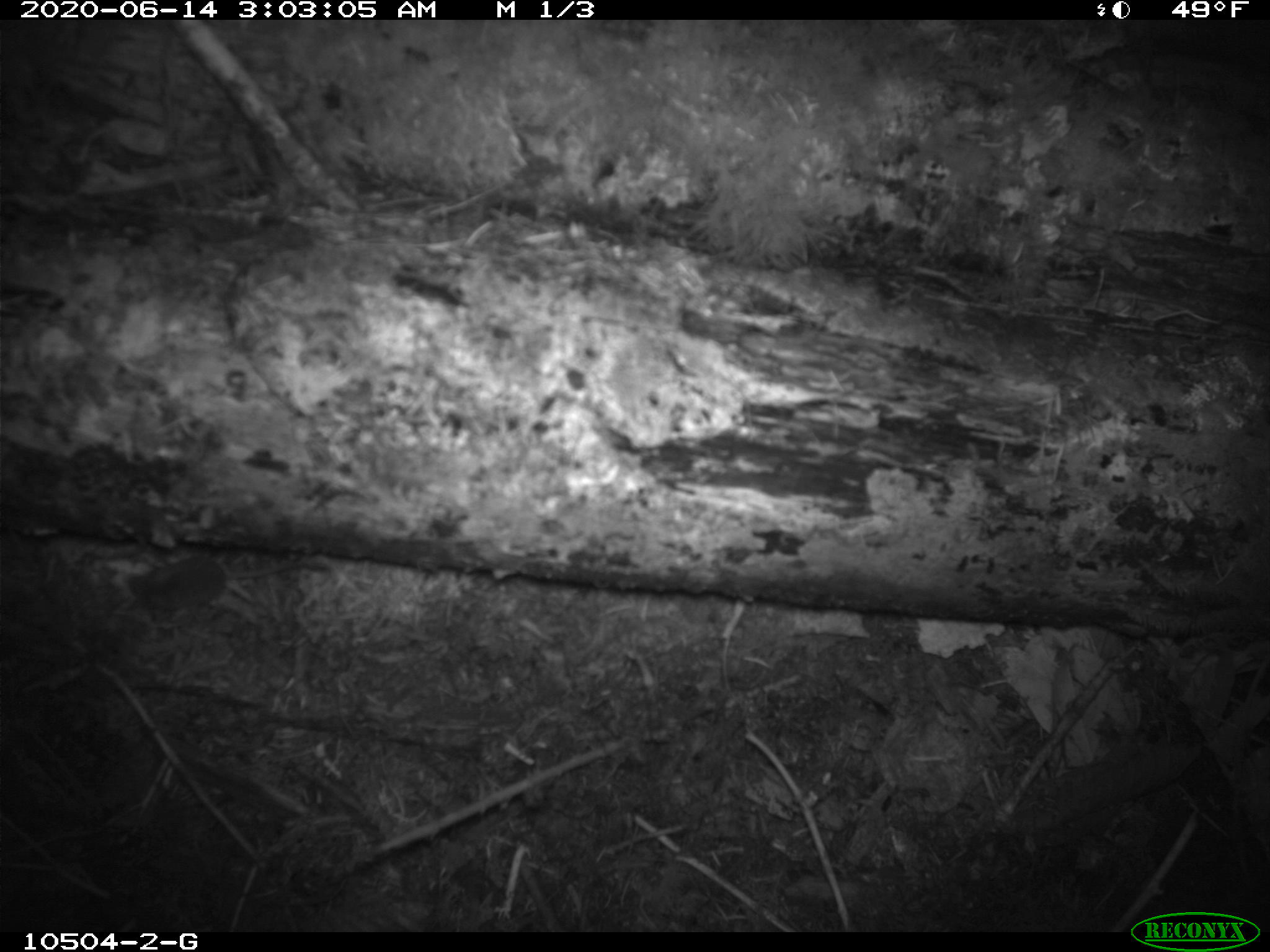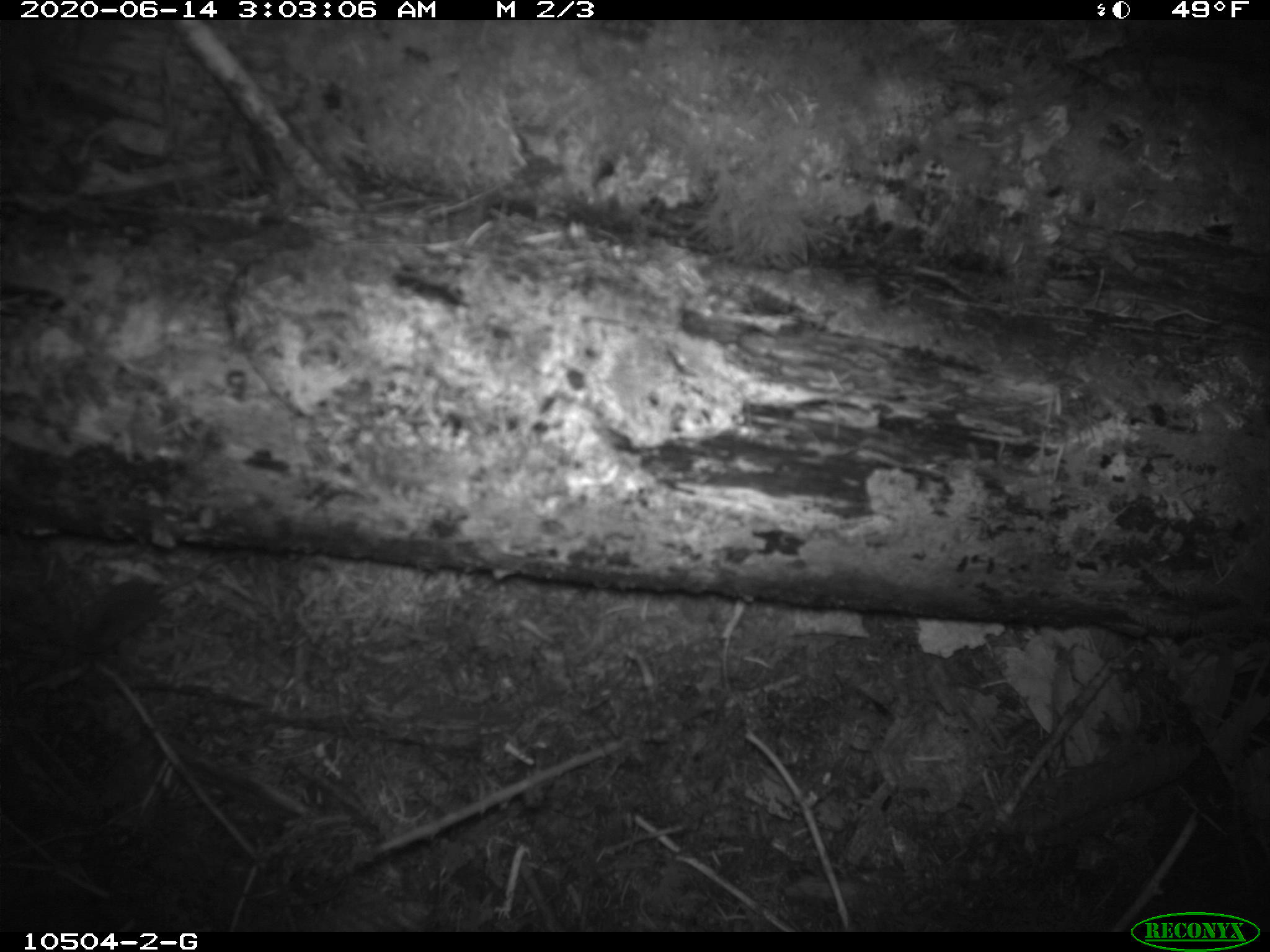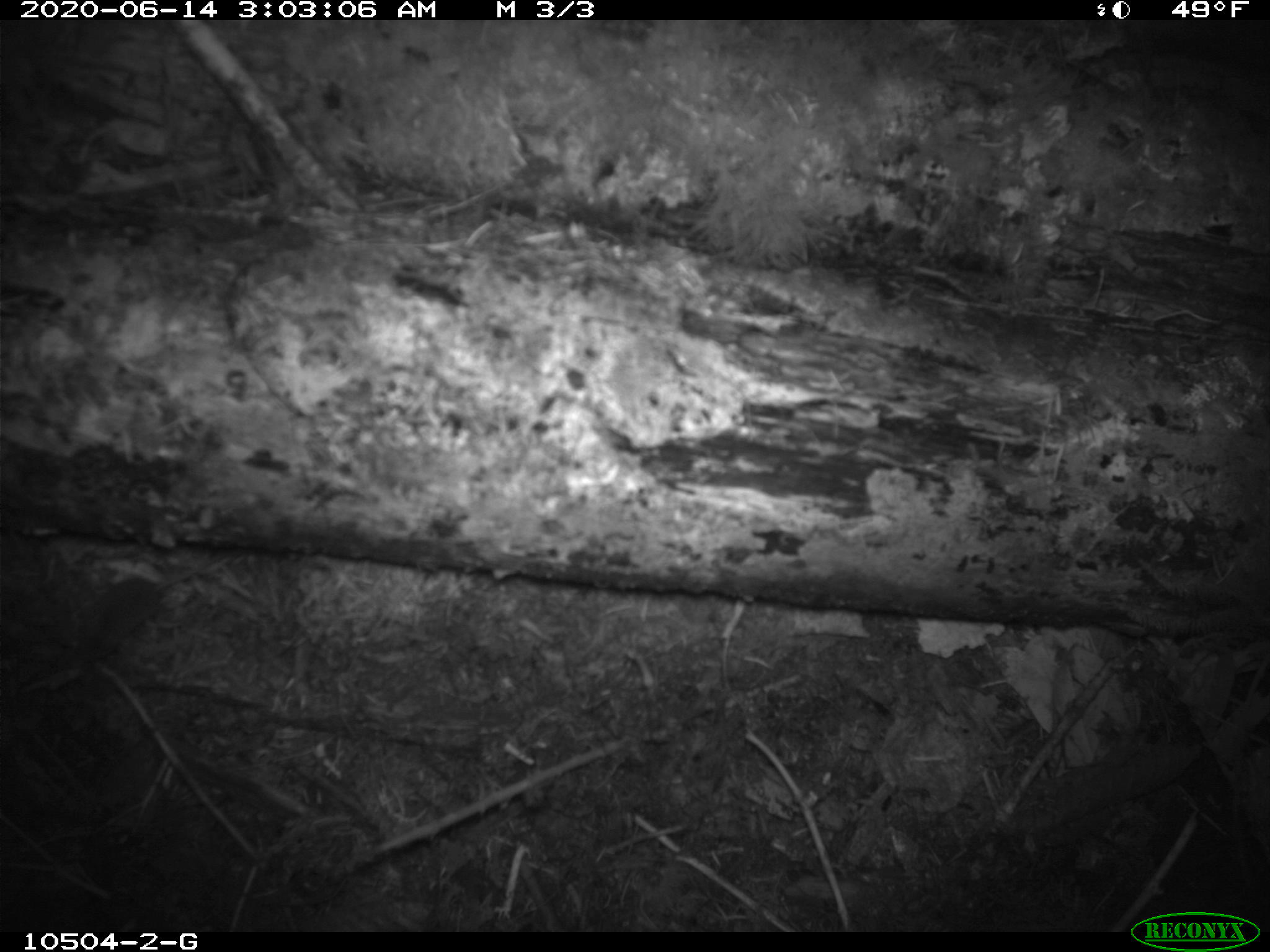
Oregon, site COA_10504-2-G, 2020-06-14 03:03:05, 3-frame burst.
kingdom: Animalia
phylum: Chordata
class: Aves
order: Passeriformes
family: Turdidae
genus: Catharus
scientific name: Catharus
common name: brown thrushes and nightingale-thrushes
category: catharus species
Catharus species (brown thrushes and nightingale-thrushes) (Catharus).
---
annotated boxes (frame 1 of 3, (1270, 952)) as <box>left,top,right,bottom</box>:
catharus species: <box>124,559,328,617</box>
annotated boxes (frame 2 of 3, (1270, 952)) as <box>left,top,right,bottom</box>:
catharus species: <box>67,557,235,657</box>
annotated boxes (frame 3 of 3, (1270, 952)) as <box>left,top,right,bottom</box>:
catharus species: <box>67,555,229,665</box>